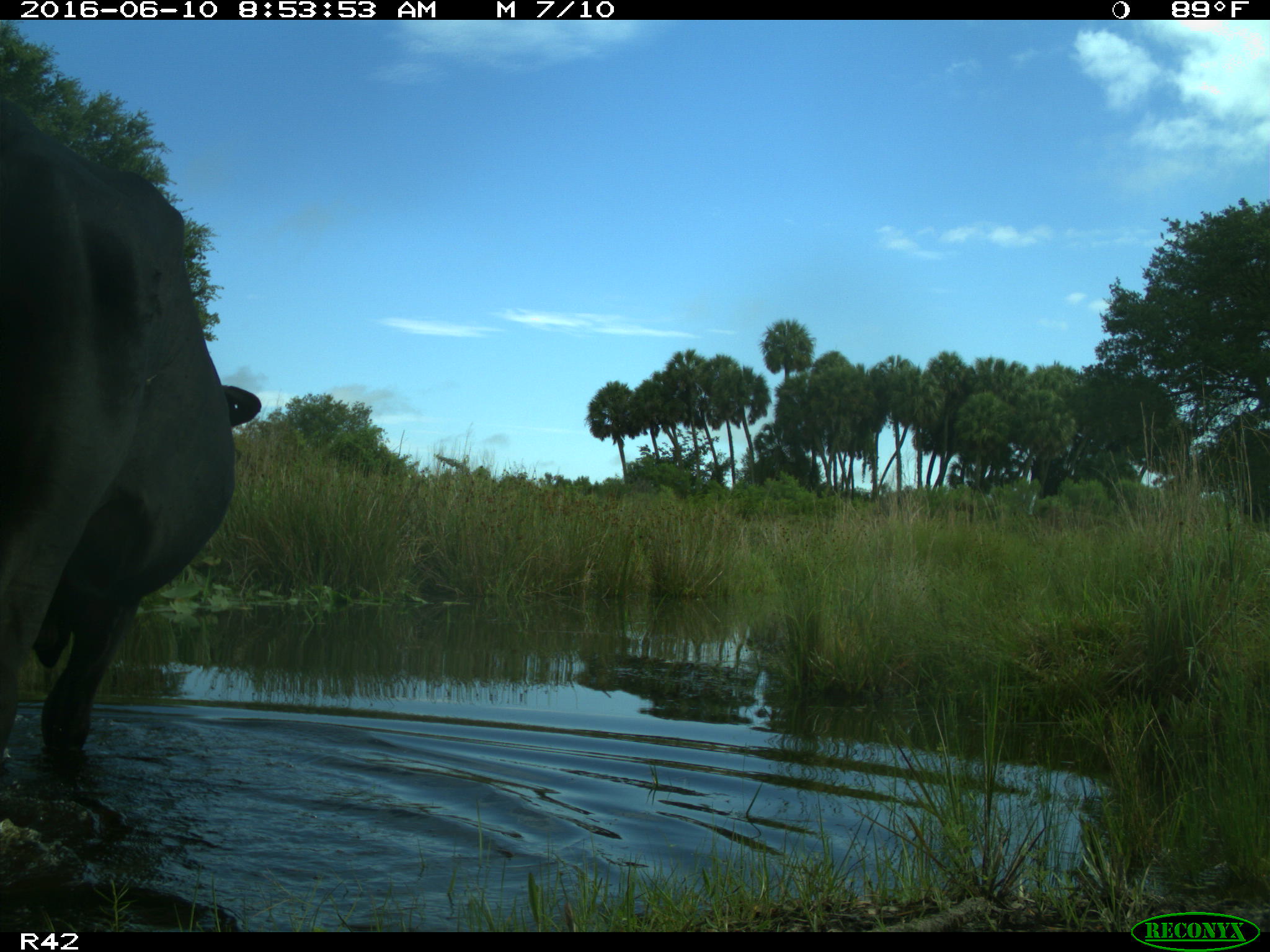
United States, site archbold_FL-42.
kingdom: Animalia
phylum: Chordata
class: Mammalia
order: Artiodactyla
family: Bovidae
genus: Bos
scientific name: Bos taurus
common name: domestic cow